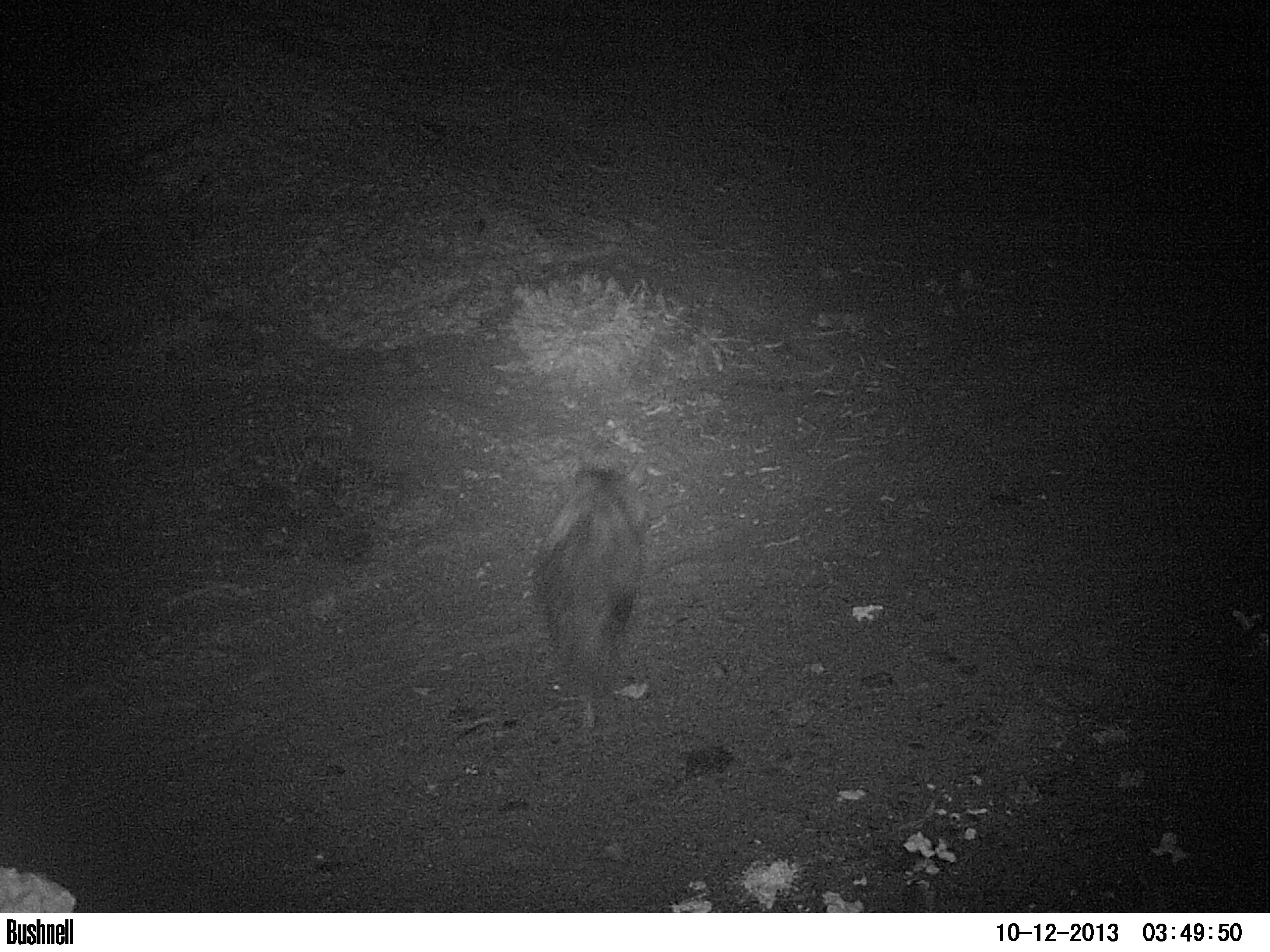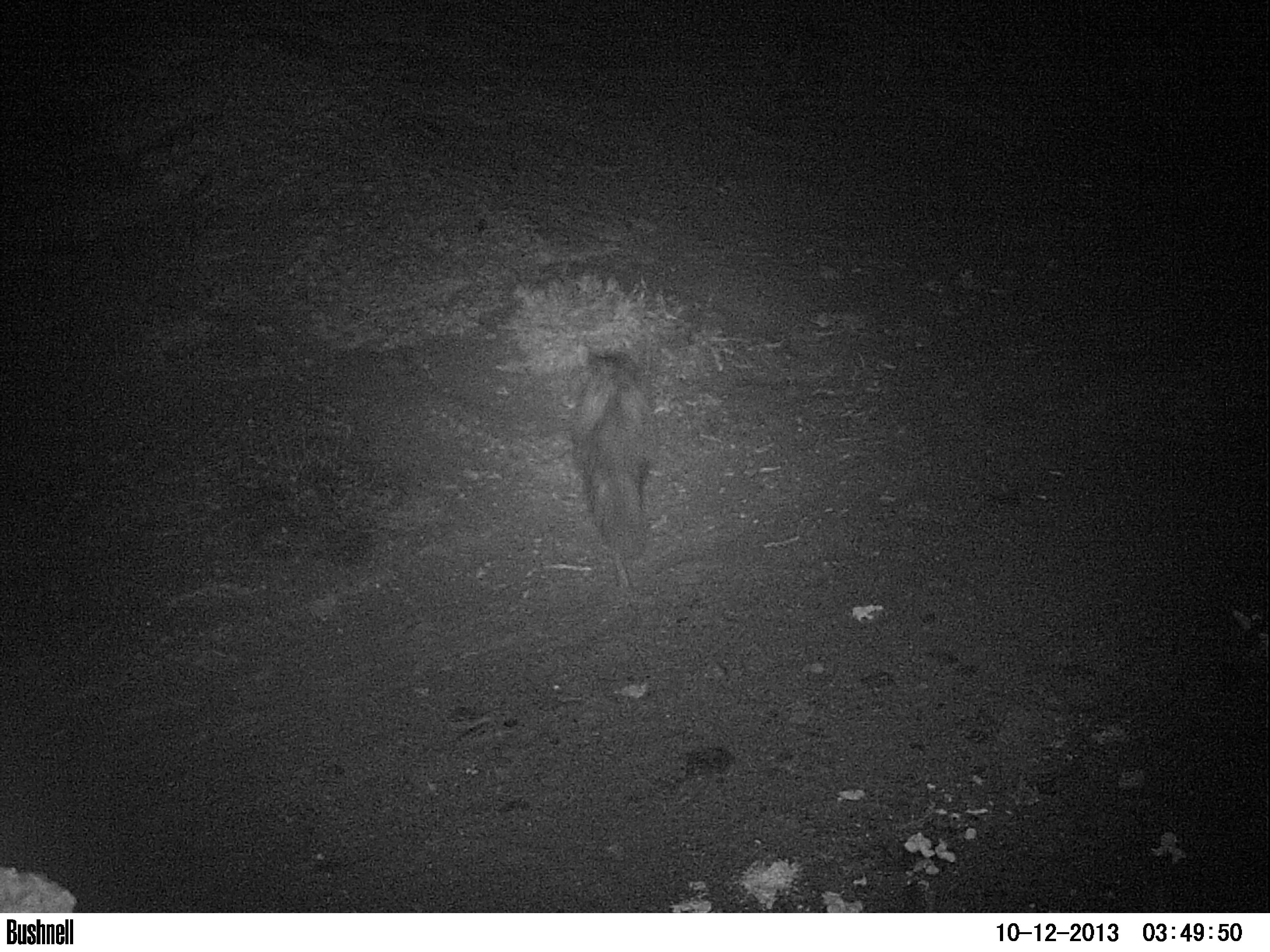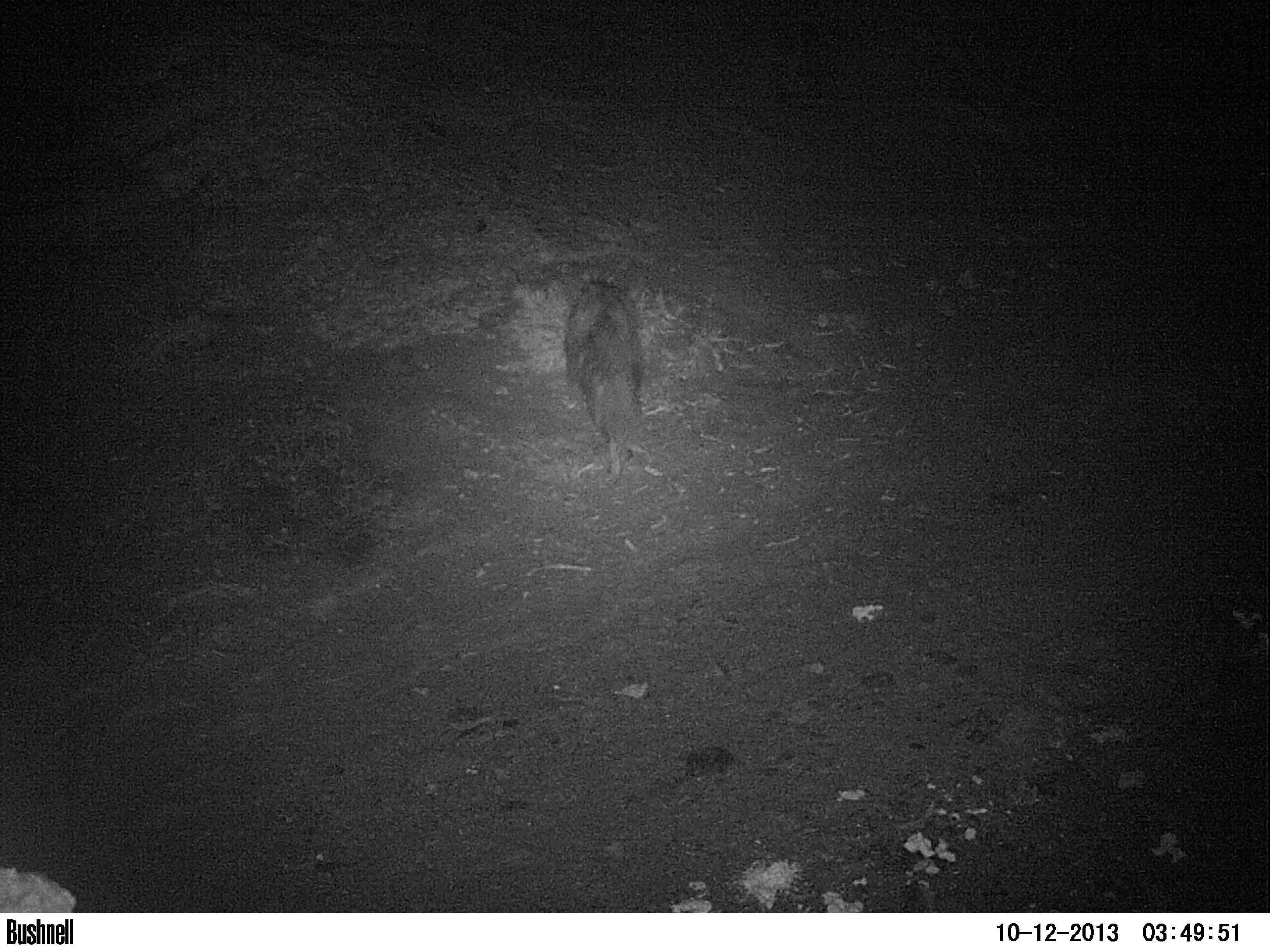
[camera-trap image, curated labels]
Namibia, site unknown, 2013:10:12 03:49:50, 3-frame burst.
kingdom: Animalia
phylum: Chordata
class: Mammalia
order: Carnivora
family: Hyaenidae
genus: Parahyaena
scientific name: Parahyaena brunnea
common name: brown hyena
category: hyaena brunnea